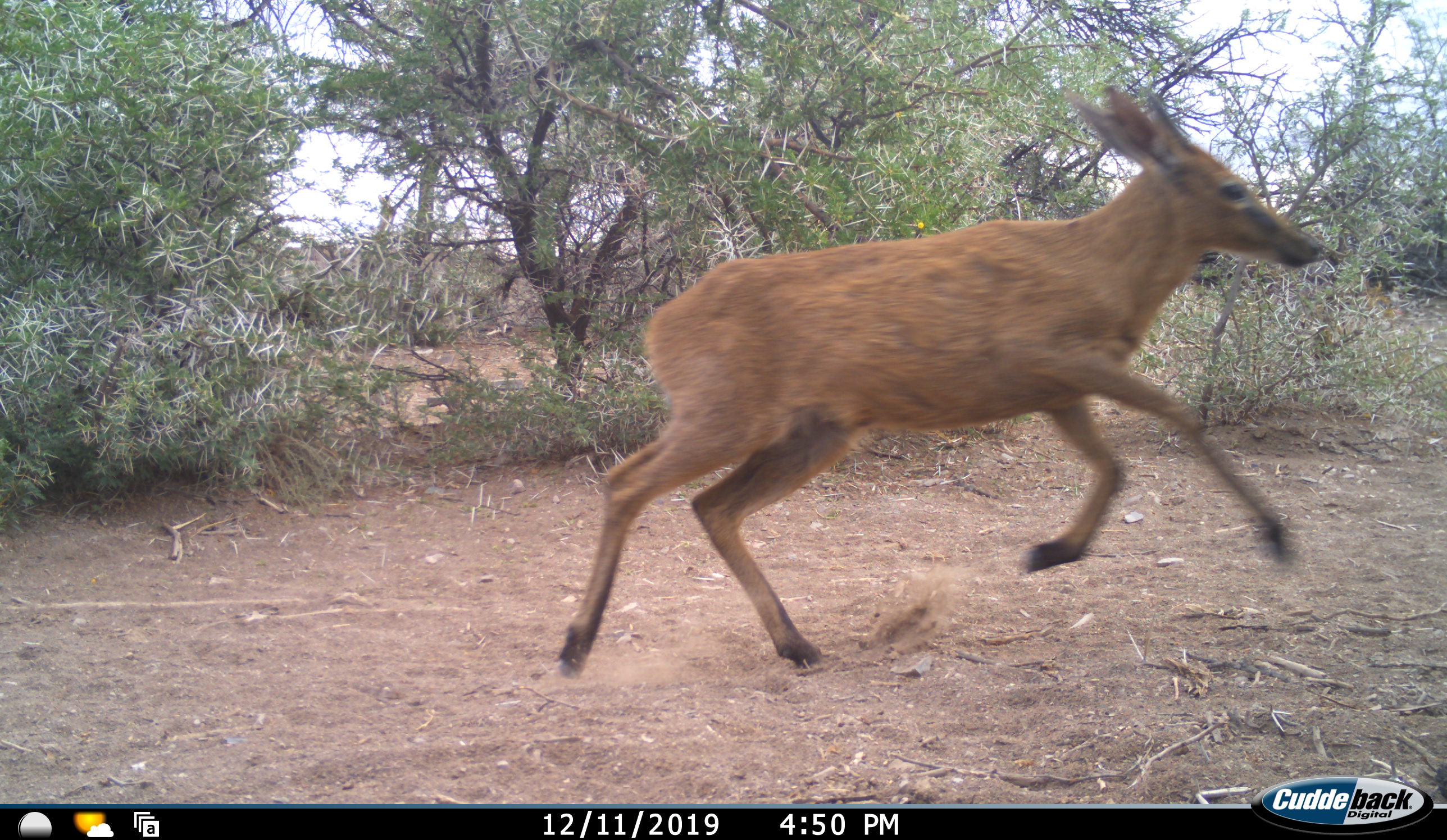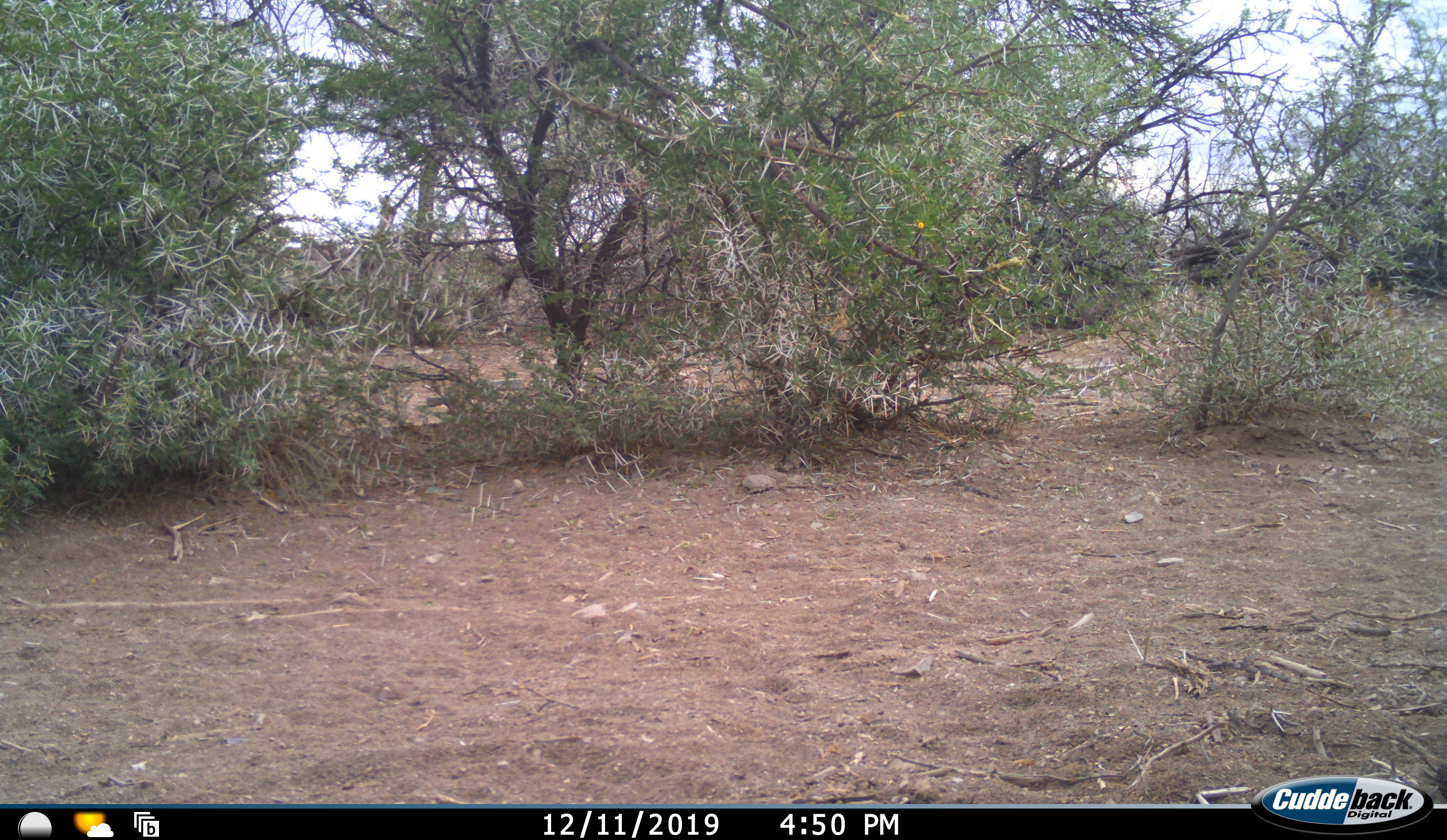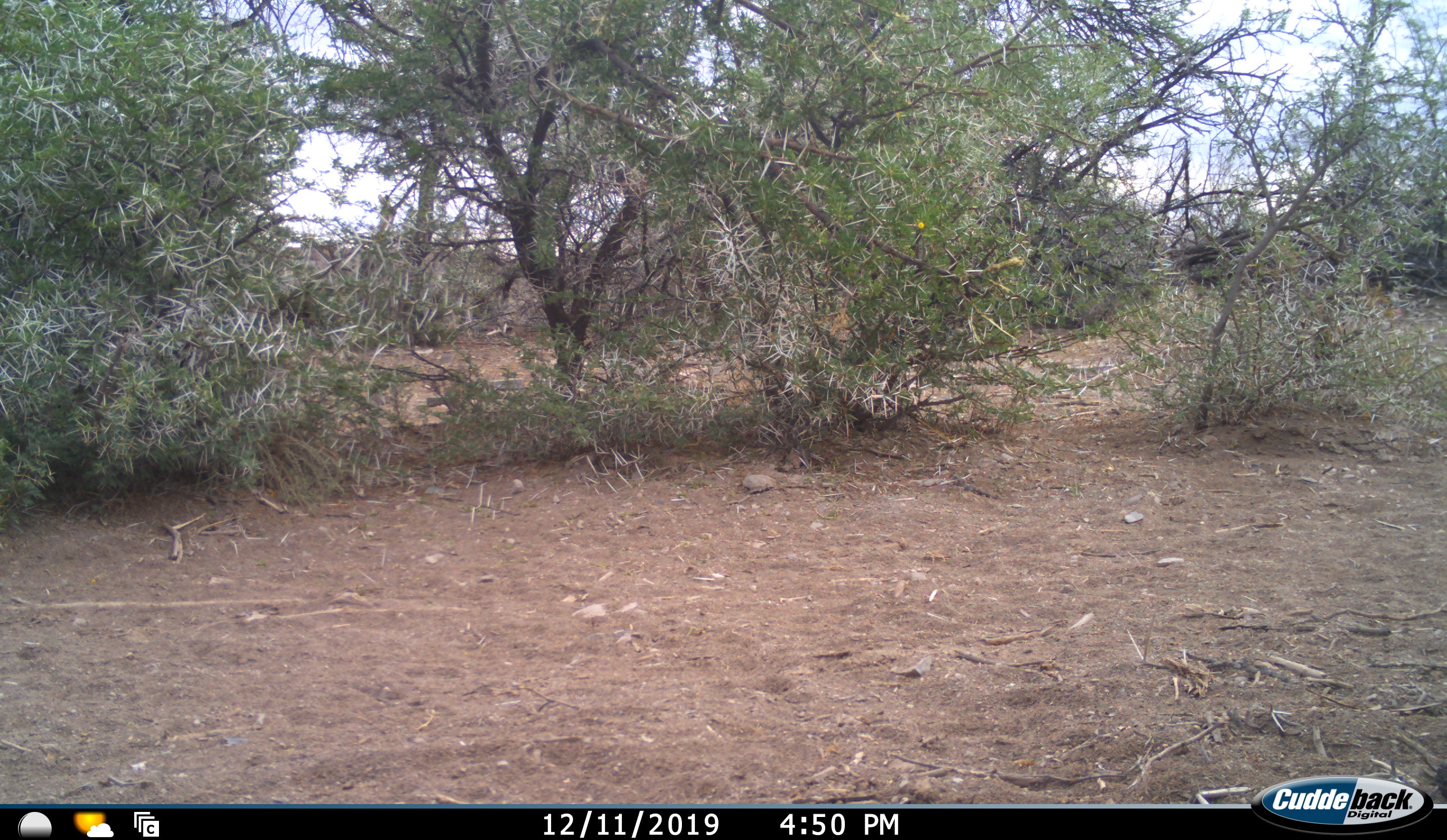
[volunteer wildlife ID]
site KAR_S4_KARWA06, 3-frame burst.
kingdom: Animalia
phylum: Chordata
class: Mammalia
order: Artiodactyla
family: Bovidae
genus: Sylvicapra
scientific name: Sylvicapra grimmia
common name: common duiker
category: duikercommongrey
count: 1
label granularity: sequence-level